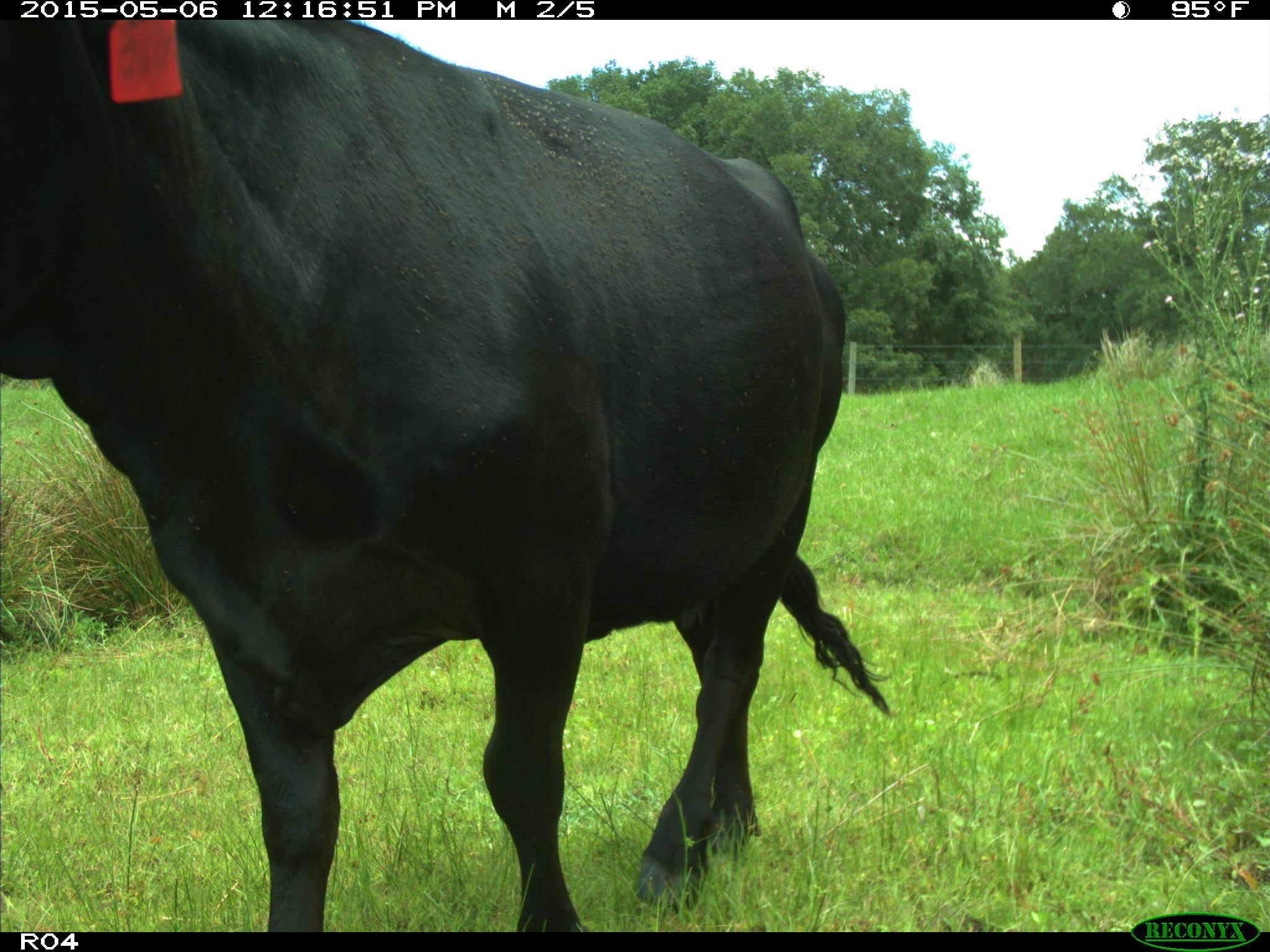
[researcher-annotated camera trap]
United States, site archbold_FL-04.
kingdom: Animalia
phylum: Chordata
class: Mammalia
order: Artiodactyla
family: Bovidae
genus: Bos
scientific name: Bos taurus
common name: domestic cow